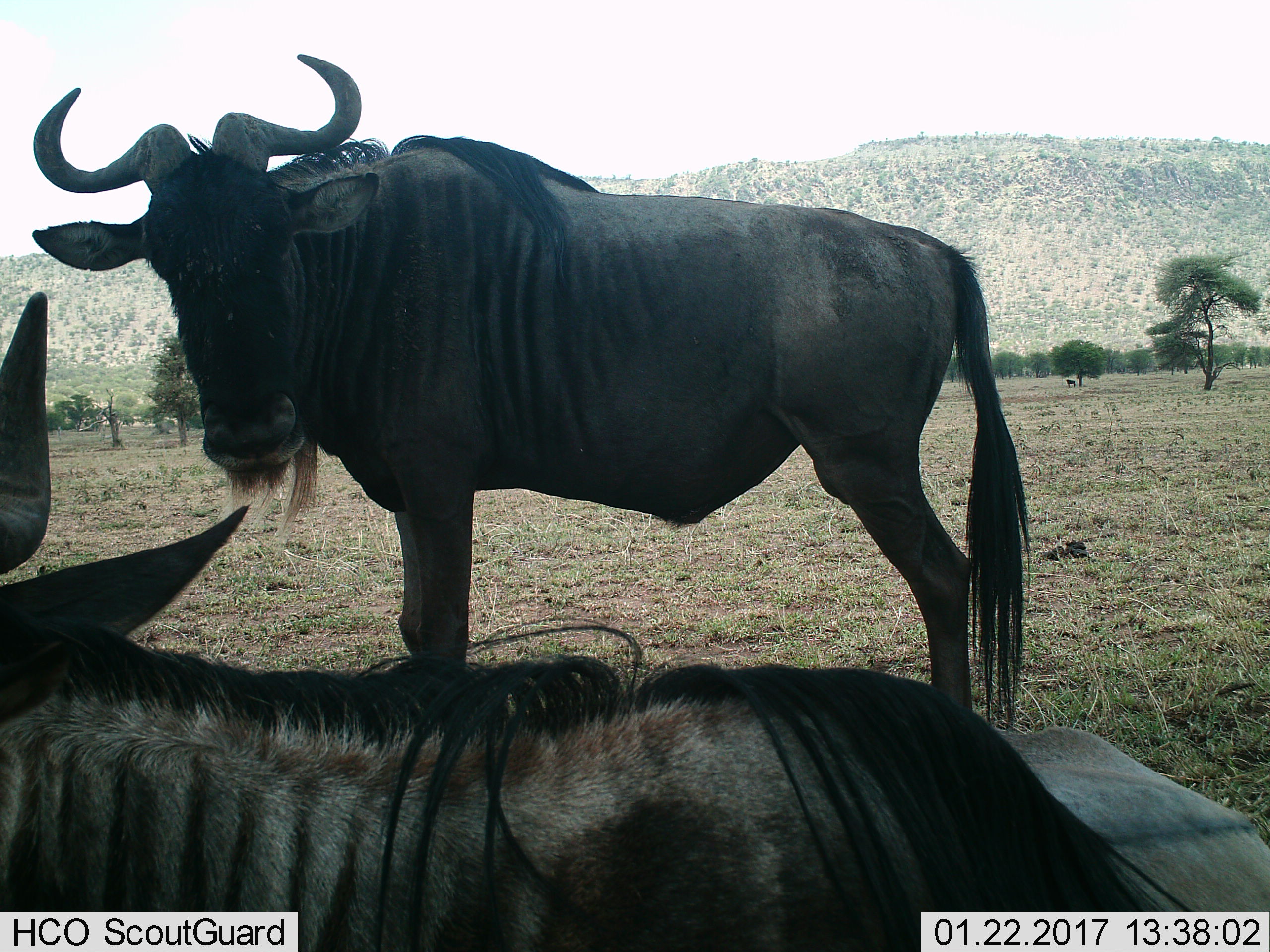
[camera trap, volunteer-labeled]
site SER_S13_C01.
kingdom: Animalia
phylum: Chordata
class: Mammalia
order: Artiodactyla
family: Bovidae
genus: Connochaetes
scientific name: Connochaetes taurinus taurinus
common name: blue wildebeest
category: wildebeestblue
Wildebeestblue (blue wildebeest) (Connochaetes taurinus taurinus), count 2. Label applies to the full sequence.